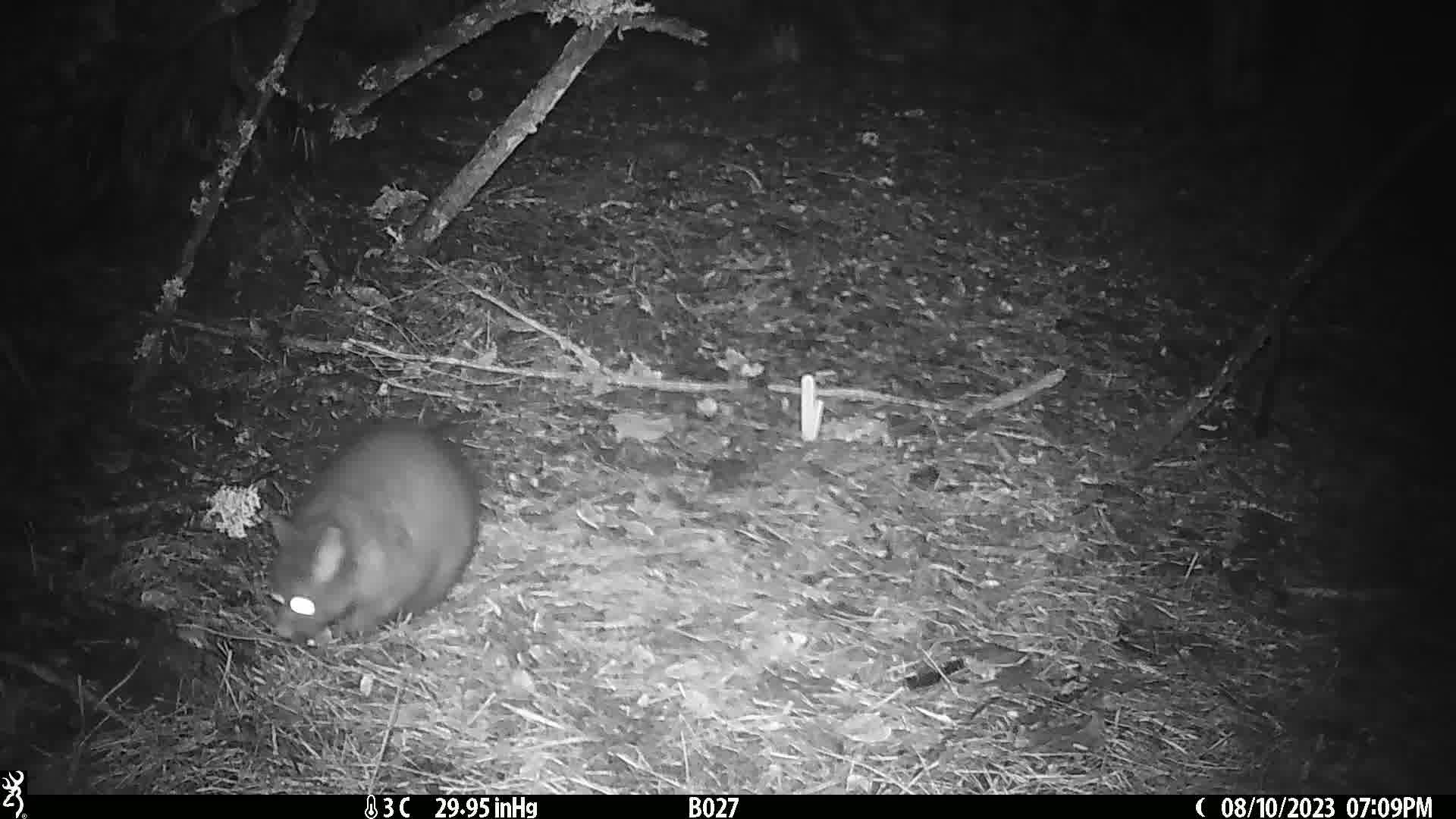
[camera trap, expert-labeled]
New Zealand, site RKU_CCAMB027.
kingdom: Animalia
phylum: Chordata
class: Mammalia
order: Diprotodontia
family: Phalangeridae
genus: Trichosurus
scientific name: Trichosurus vulpecula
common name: common brushtail possum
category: possum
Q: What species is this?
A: Possum (common brushtail possum) (Trichosurus vulpecula).